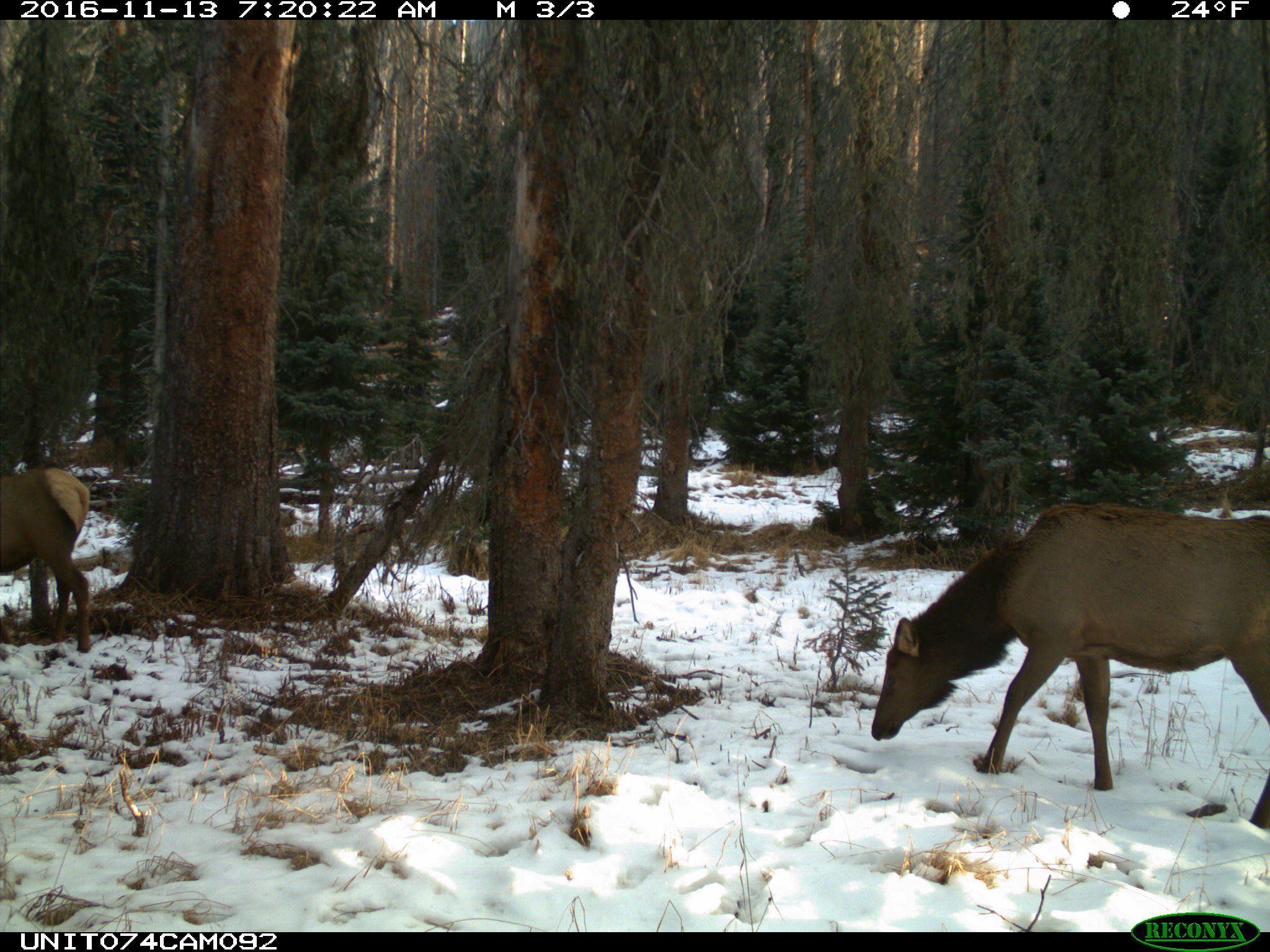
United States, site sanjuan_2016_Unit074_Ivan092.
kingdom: Animalia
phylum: Chordata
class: Mammalia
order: Artiodactyla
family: Cervidae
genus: Cervus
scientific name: Cervus elaphus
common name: red deer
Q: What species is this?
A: Cervus elaphus (red deer).